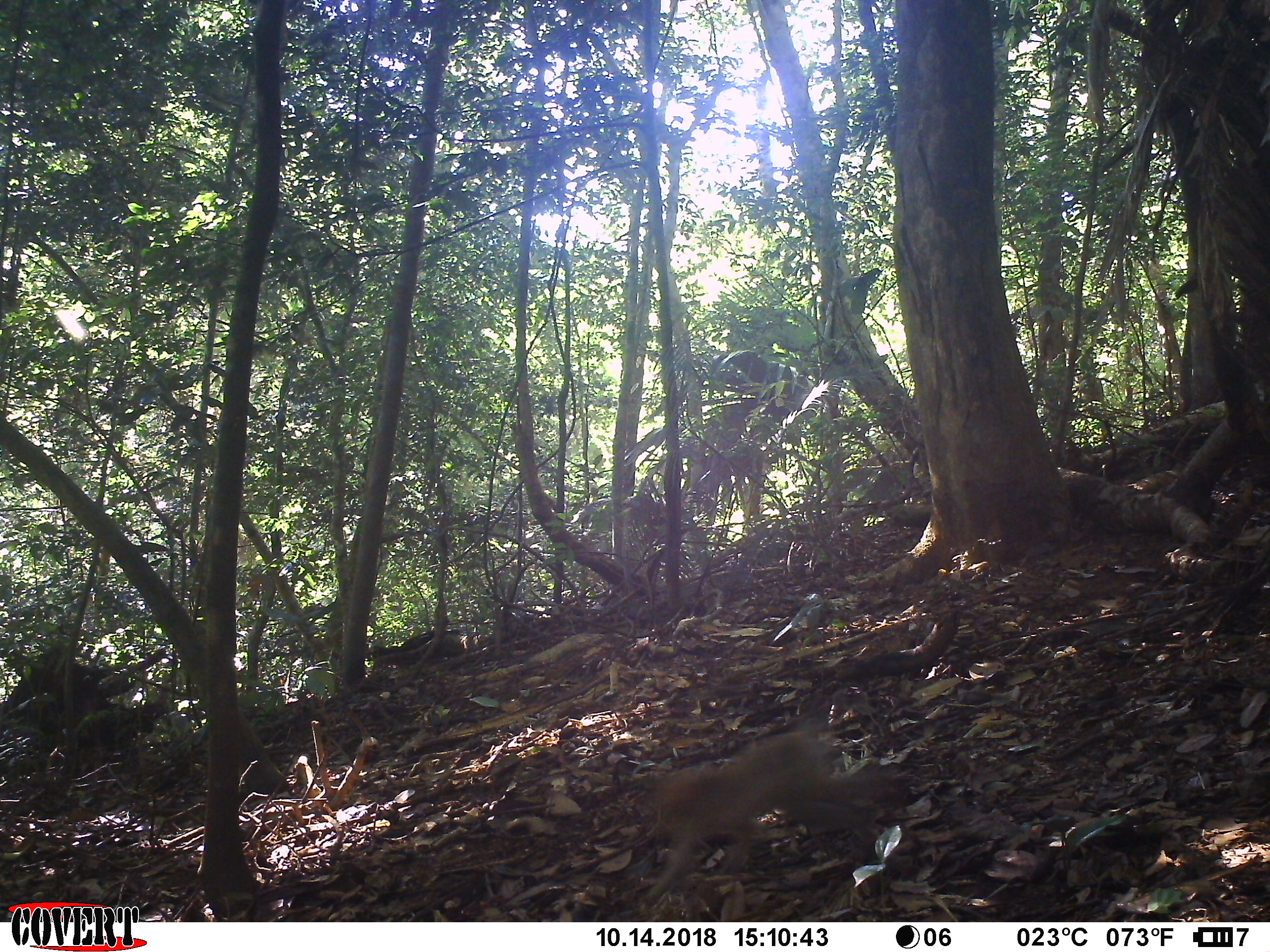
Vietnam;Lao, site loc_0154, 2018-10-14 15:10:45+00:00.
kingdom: Animalia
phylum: Chordata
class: Mammalia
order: Primates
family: Cercopithecidae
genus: Macaca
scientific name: Macaca nemestrina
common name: pig-tailed macaque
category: pig tailed macaque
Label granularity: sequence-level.